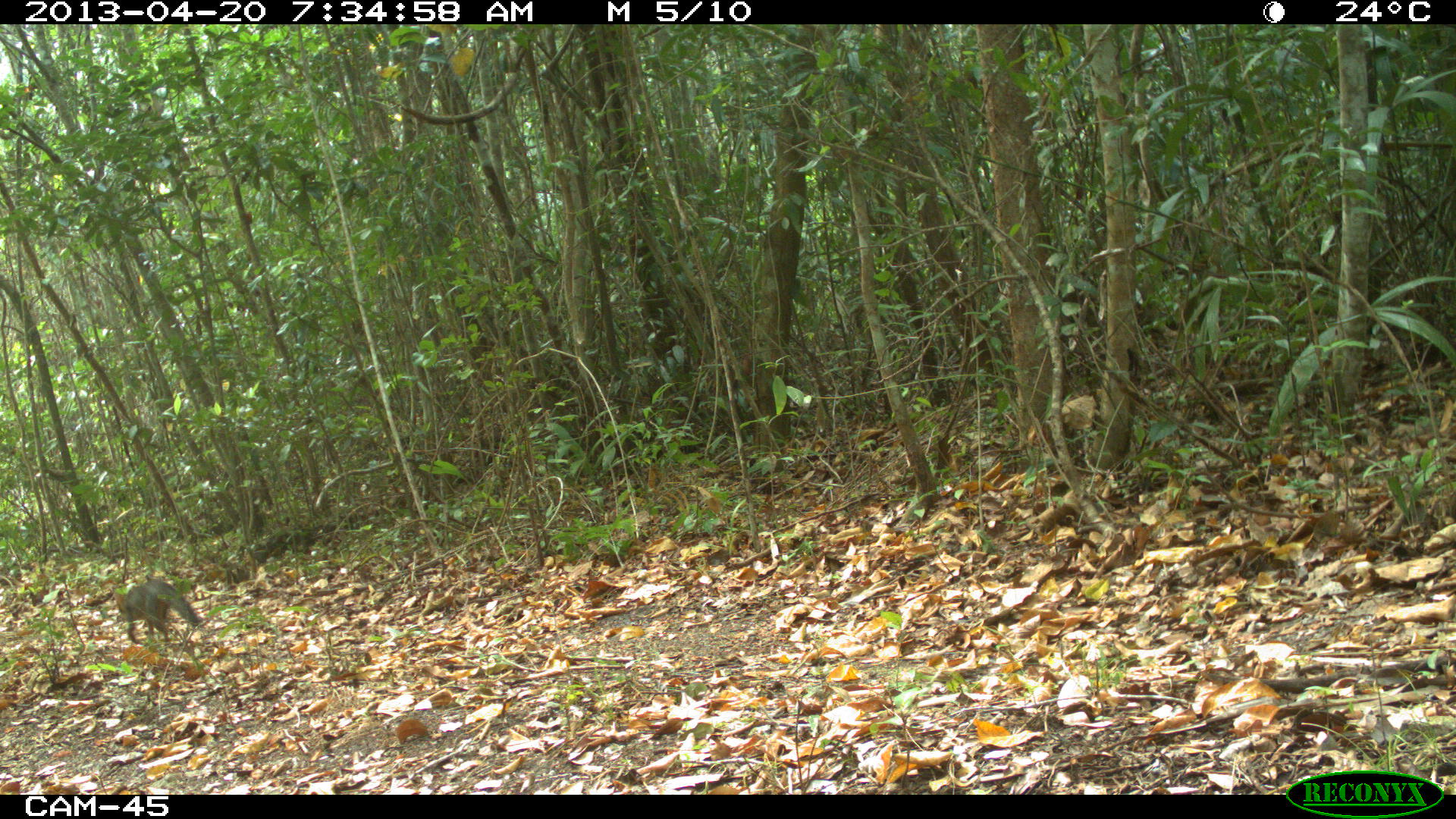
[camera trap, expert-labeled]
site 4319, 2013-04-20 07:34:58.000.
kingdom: Animalia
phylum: Chordata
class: Mammalia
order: Carnivora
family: Canidae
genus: Urocyon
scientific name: Urocyon cinereoargenteus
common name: gray fox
Urocyon cinereoargenteus (gray fox), count 1.